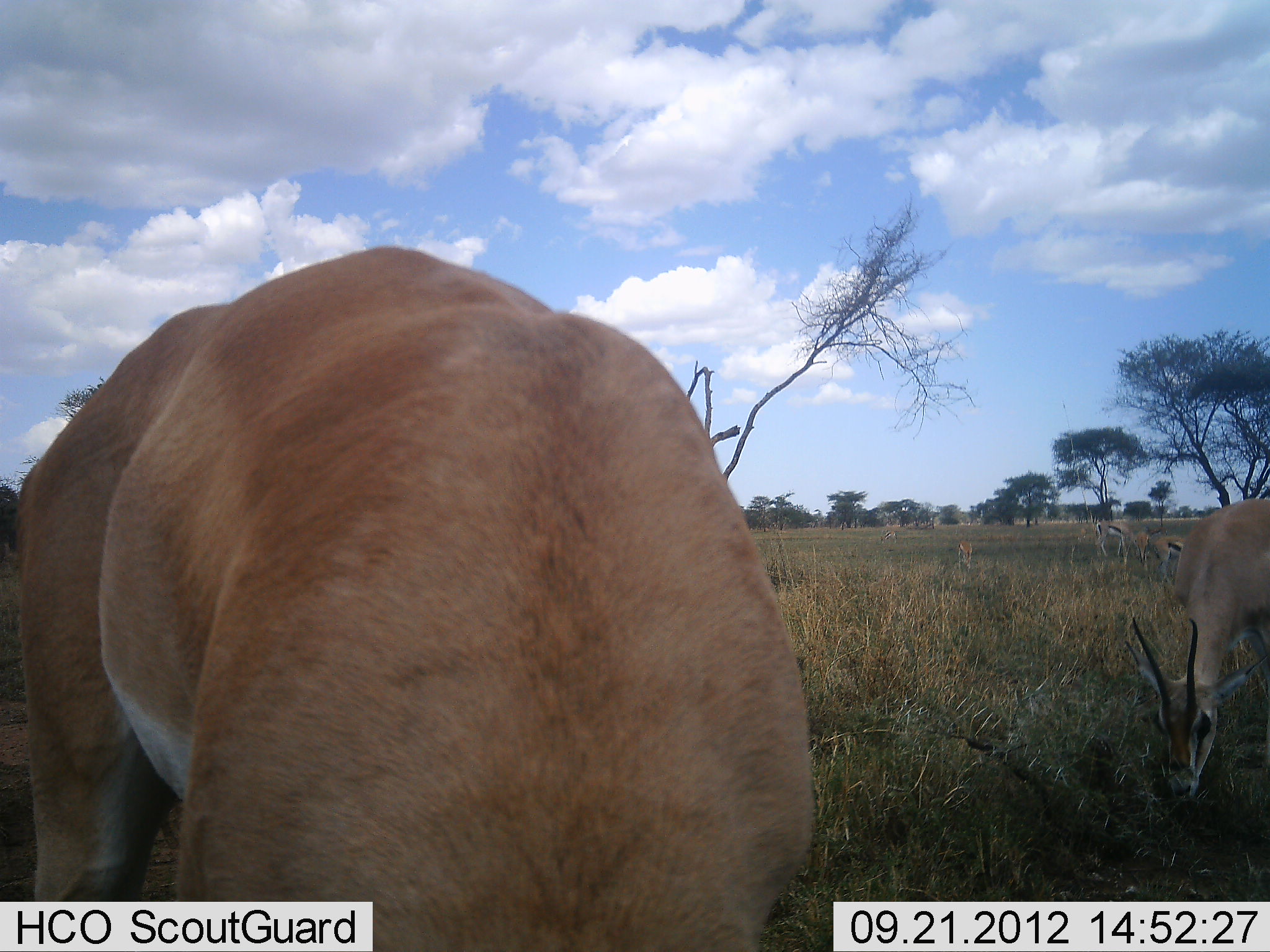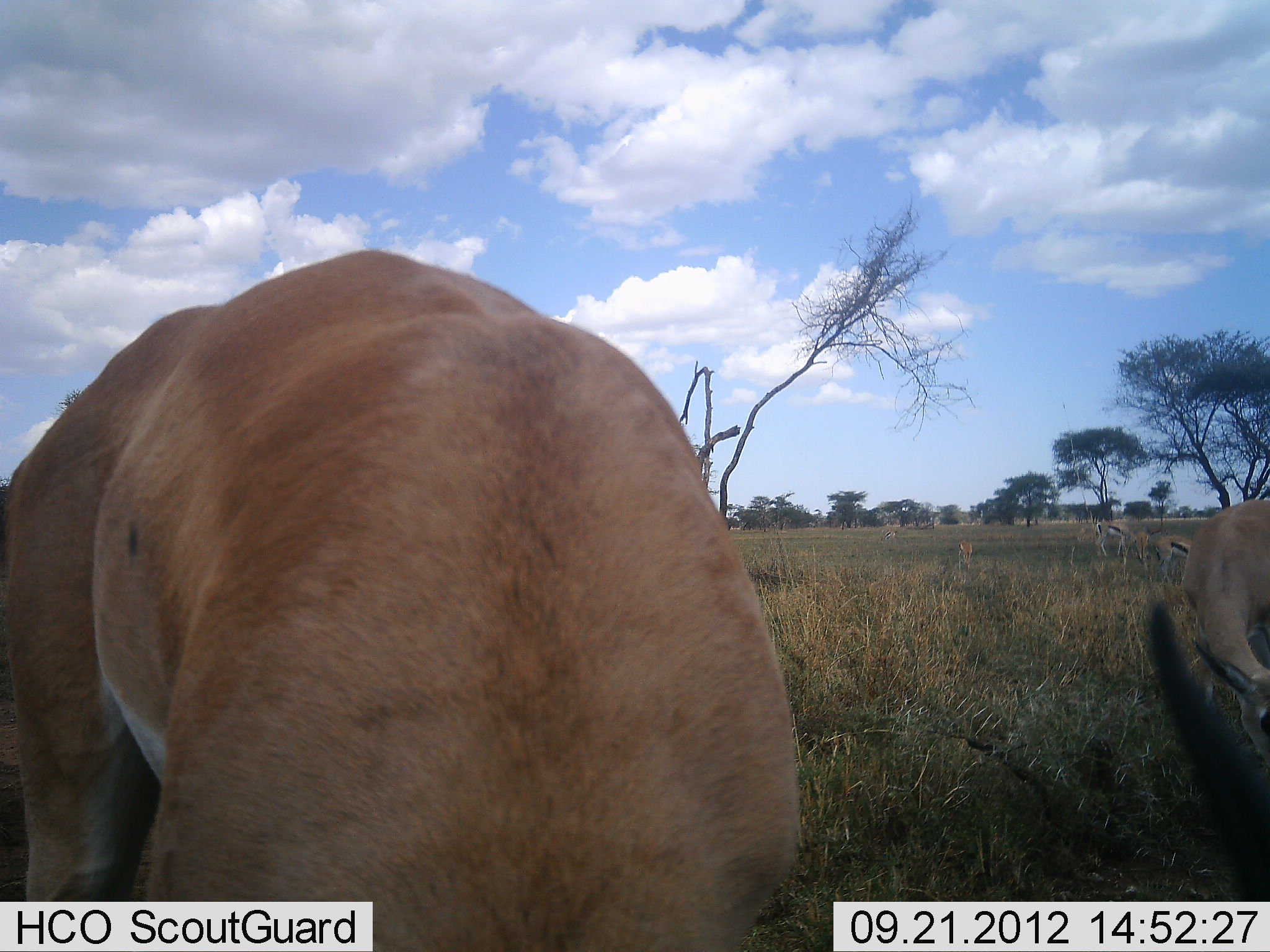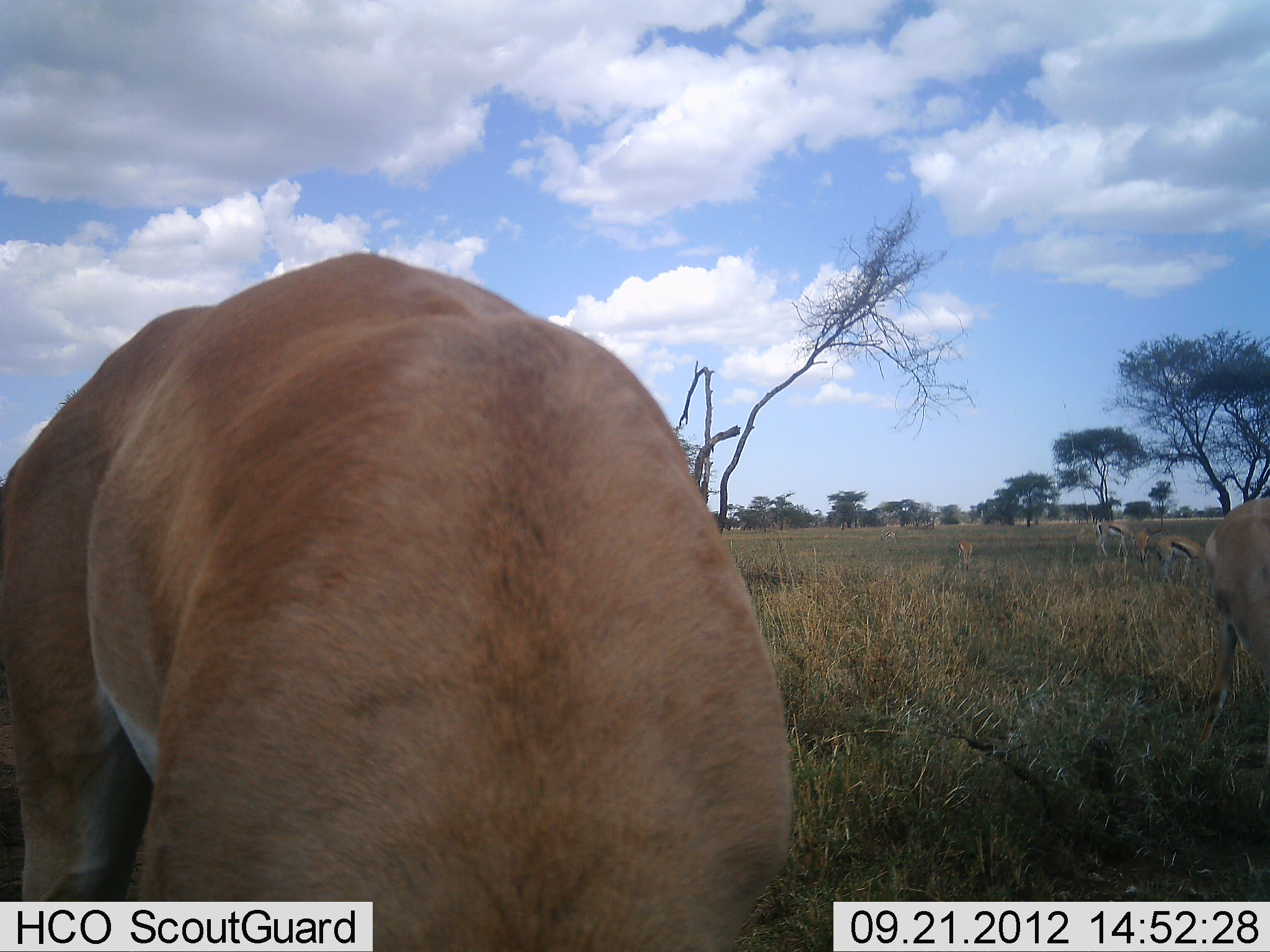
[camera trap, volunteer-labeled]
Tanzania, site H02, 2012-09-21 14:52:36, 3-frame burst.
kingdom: Animalia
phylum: Chordata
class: Mammalia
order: Artiodactyla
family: Bovidae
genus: Eudorcas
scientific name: Eudorcas thomsonii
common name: thomson's gazelle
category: gazellethomsons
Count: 5.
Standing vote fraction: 56%.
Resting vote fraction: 0%.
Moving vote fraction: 0%.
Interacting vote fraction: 0%.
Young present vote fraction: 0%.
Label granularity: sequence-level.